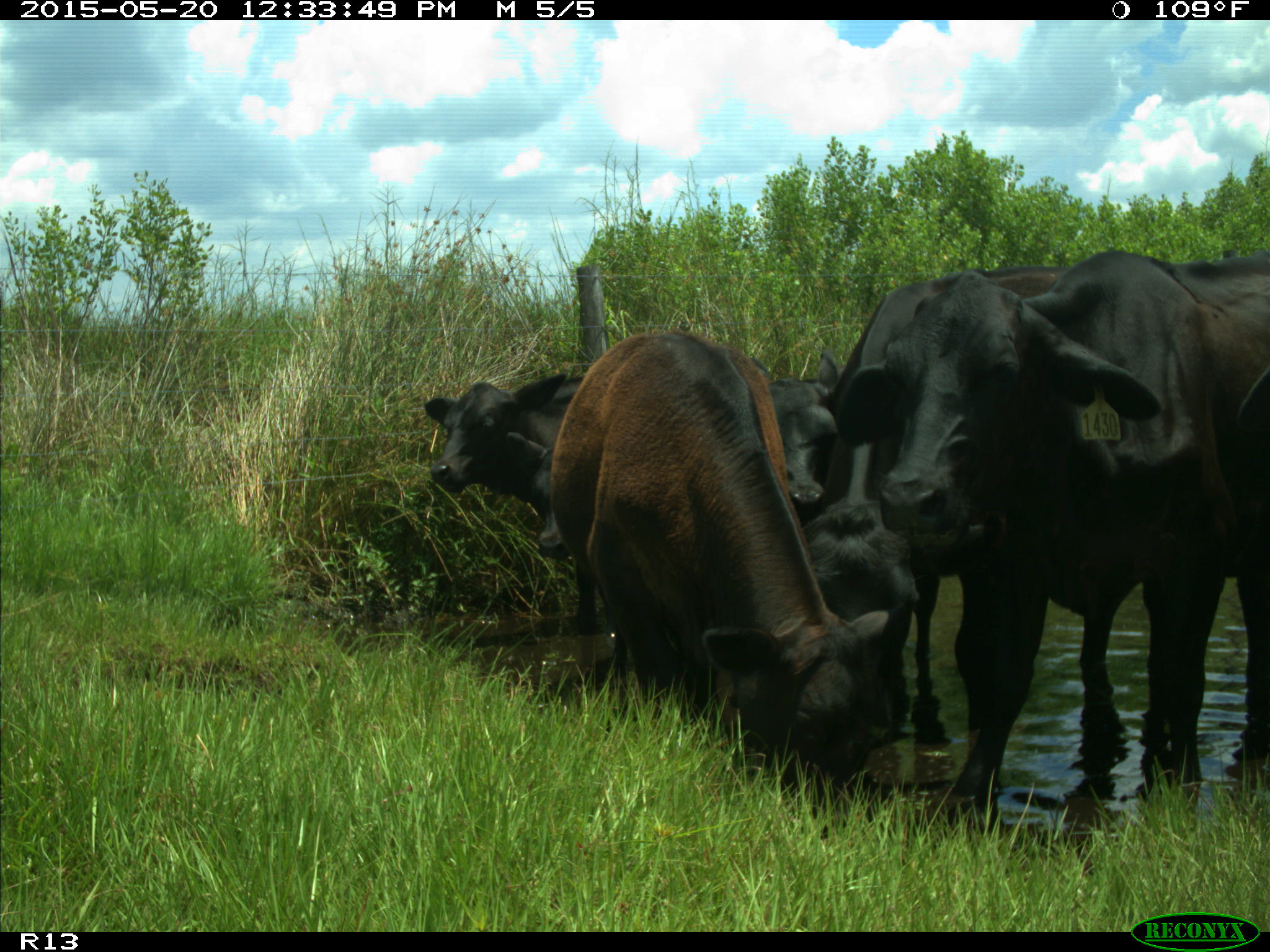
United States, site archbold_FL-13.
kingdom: Animalia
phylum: Chordata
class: Mammalia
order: Artiodactyla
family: Bovidae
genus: Bos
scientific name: Bos taurus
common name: domestic cow